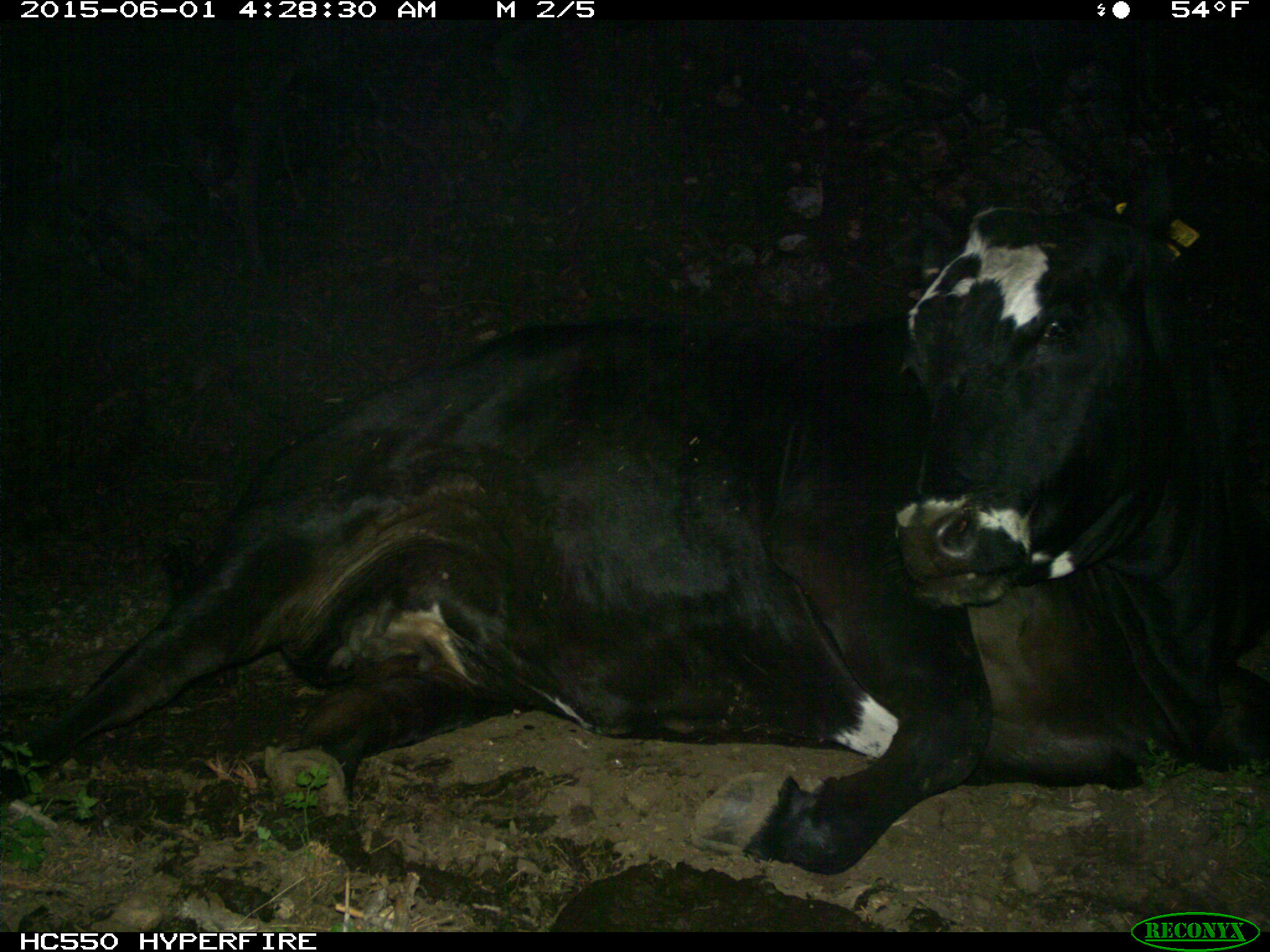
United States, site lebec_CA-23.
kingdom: Animalia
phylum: Chordata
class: Mammalia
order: Artiodactyla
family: Bovidae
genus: Bos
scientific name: Bos taurus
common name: domestic cow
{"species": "Bos taurus (domestic cow)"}